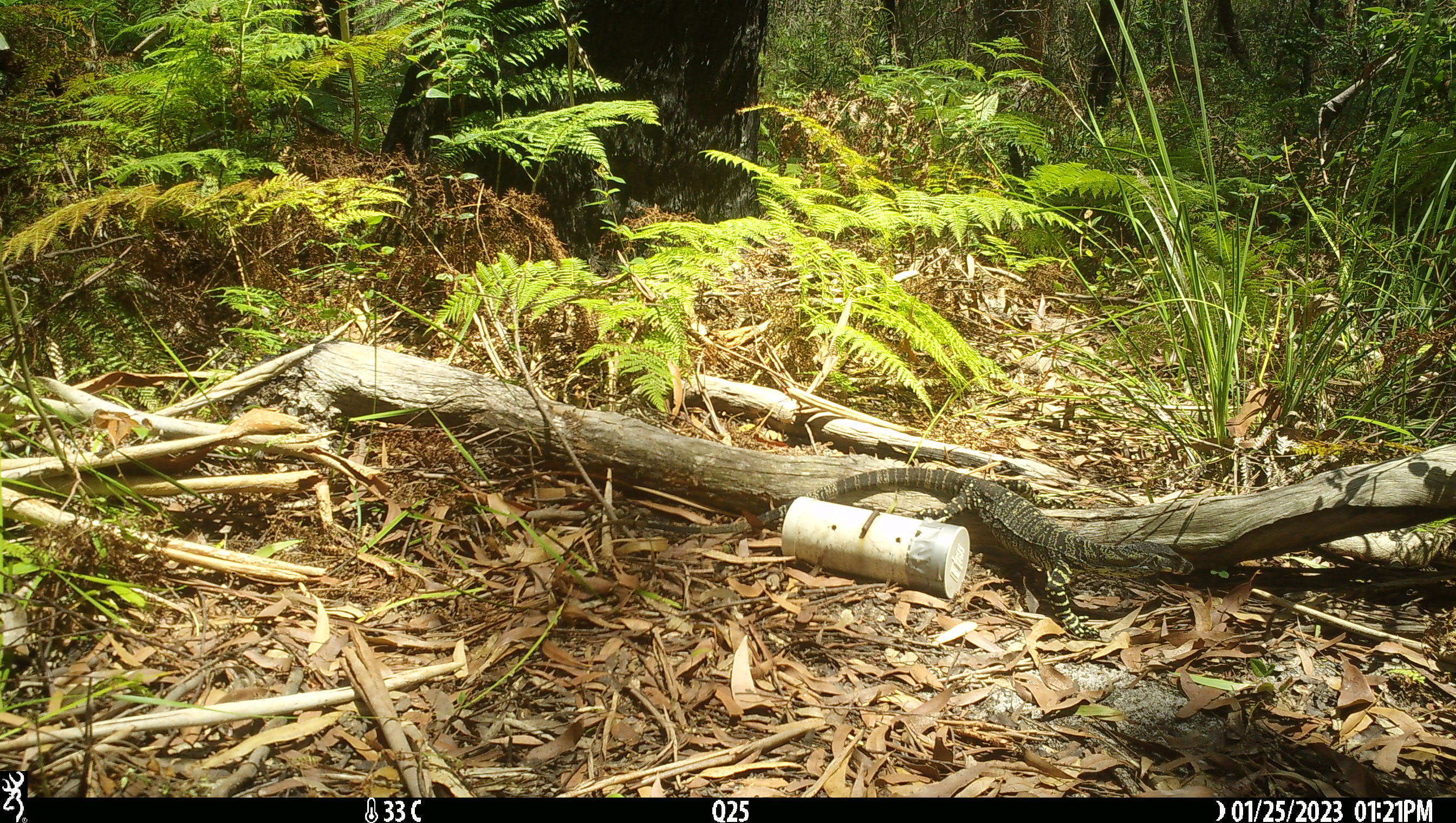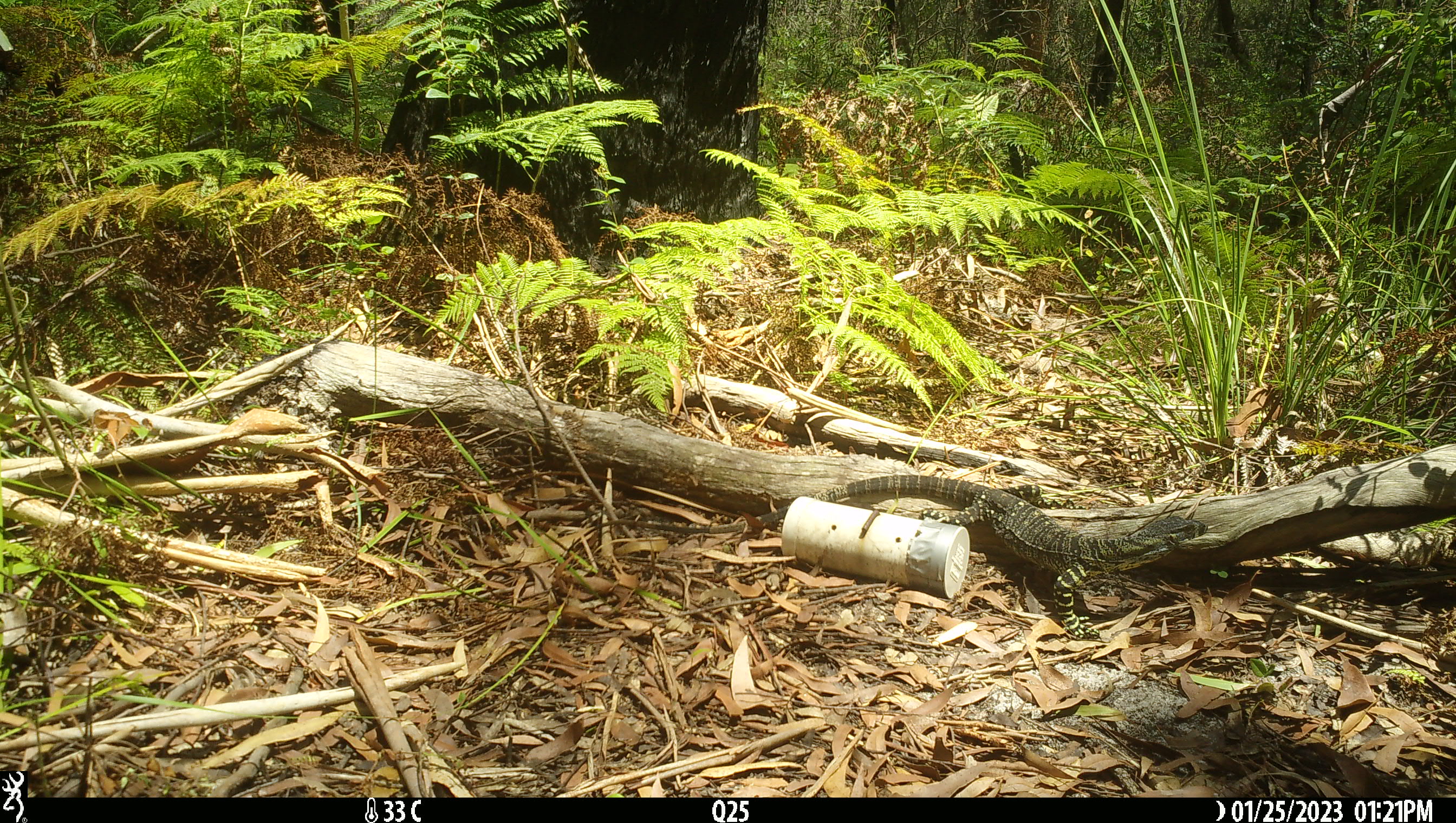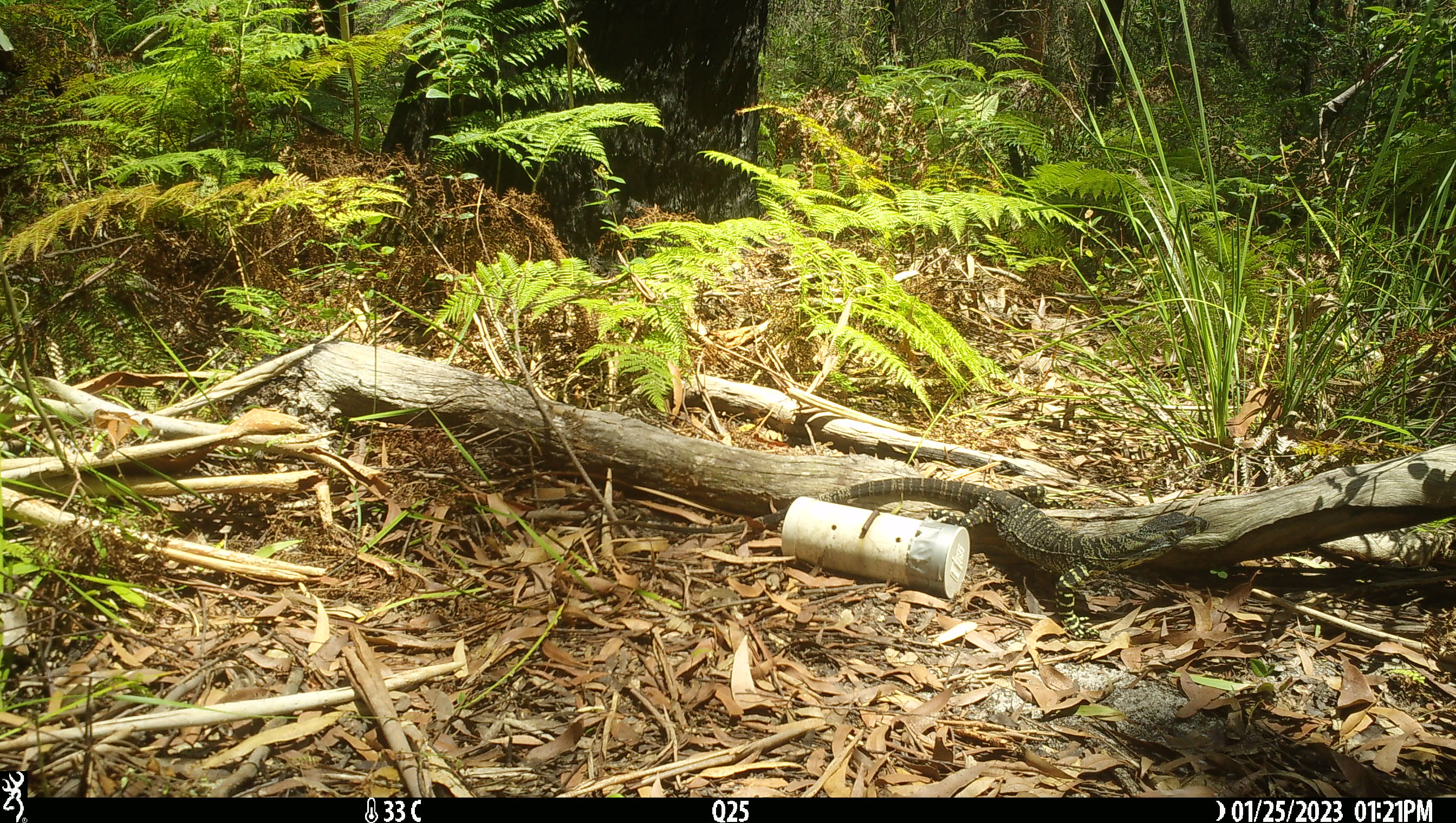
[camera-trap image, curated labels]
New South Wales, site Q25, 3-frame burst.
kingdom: Animalia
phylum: Chordata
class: Reptilia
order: Squamata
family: Varanidae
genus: Varanus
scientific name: Varanus varius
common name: lace monitor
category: goanna